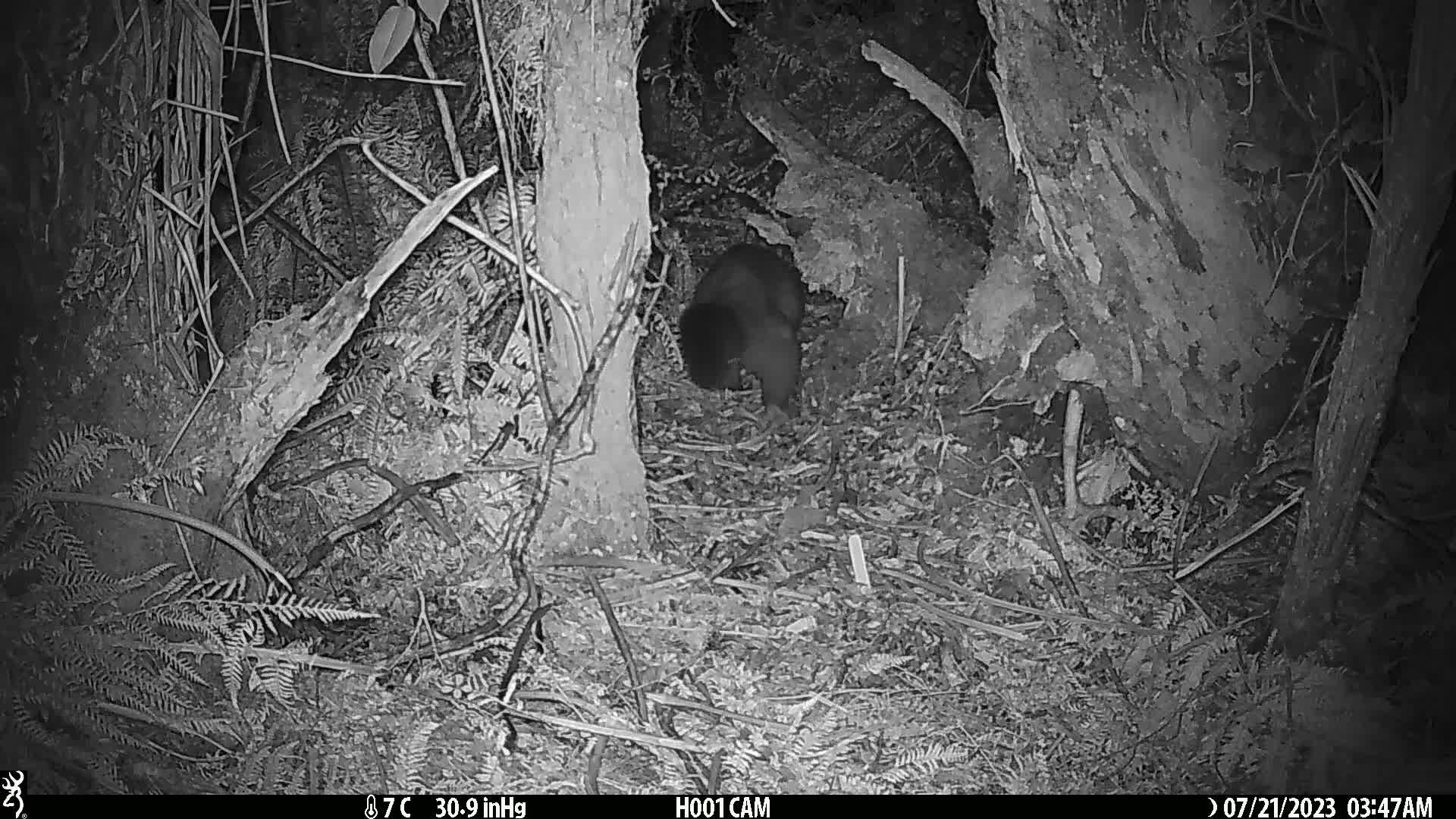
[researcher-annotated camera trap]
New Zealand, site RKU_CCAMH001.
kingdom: Animalia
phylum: Chordata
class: Mammalia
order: Diprotodontia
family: Phalangeridae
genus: Trichosurus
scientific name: Trichosurus vulpecula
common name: common brushtail possum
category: possum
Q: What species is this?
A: Possum (common brushtail possum) (Trichosurus vulpecula).